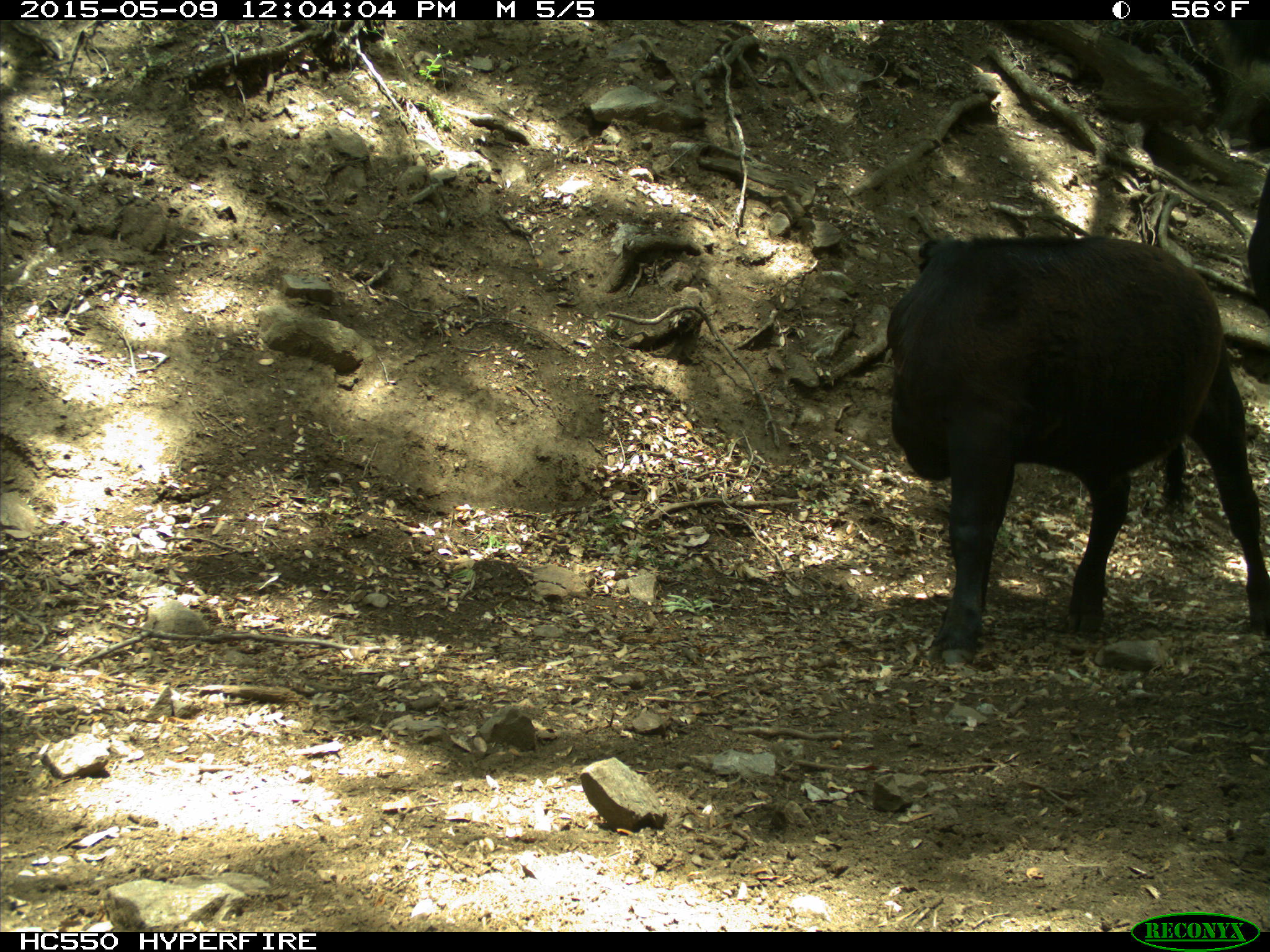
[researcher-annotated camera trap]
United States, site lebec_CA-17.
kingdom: Animalia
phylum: Chordata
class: Mammalia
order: Artiodactyla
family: Bovidae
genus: Bos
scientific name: Bos taurus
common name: domestic cow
Bos taurus (domestic cow).